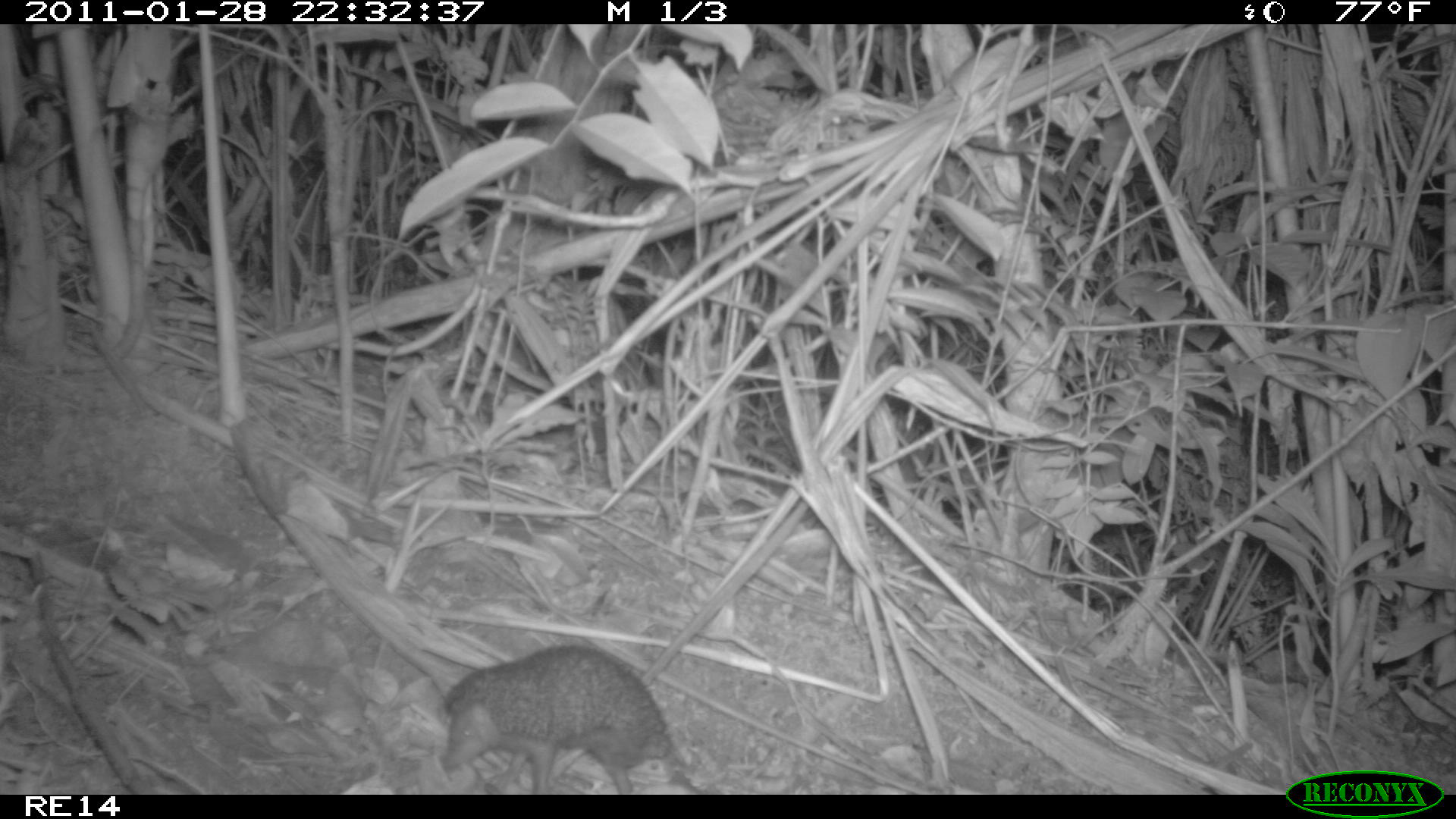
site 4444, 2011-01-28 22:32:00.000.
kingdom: Animalia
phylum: Chordata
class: Mammalia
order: Afrosoricida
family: Tenrecidae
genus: Setifer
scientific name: Setifer setosus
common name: greater hedgehog tenrec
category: setifer sp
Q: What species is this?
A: Setifer sp (greater hedgehog tenrec) (Setifer setosus).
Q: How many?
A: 1.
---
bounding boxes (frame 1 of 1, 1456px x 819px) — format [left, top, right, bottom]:
setifer sp: [439, 643, 671, 794]